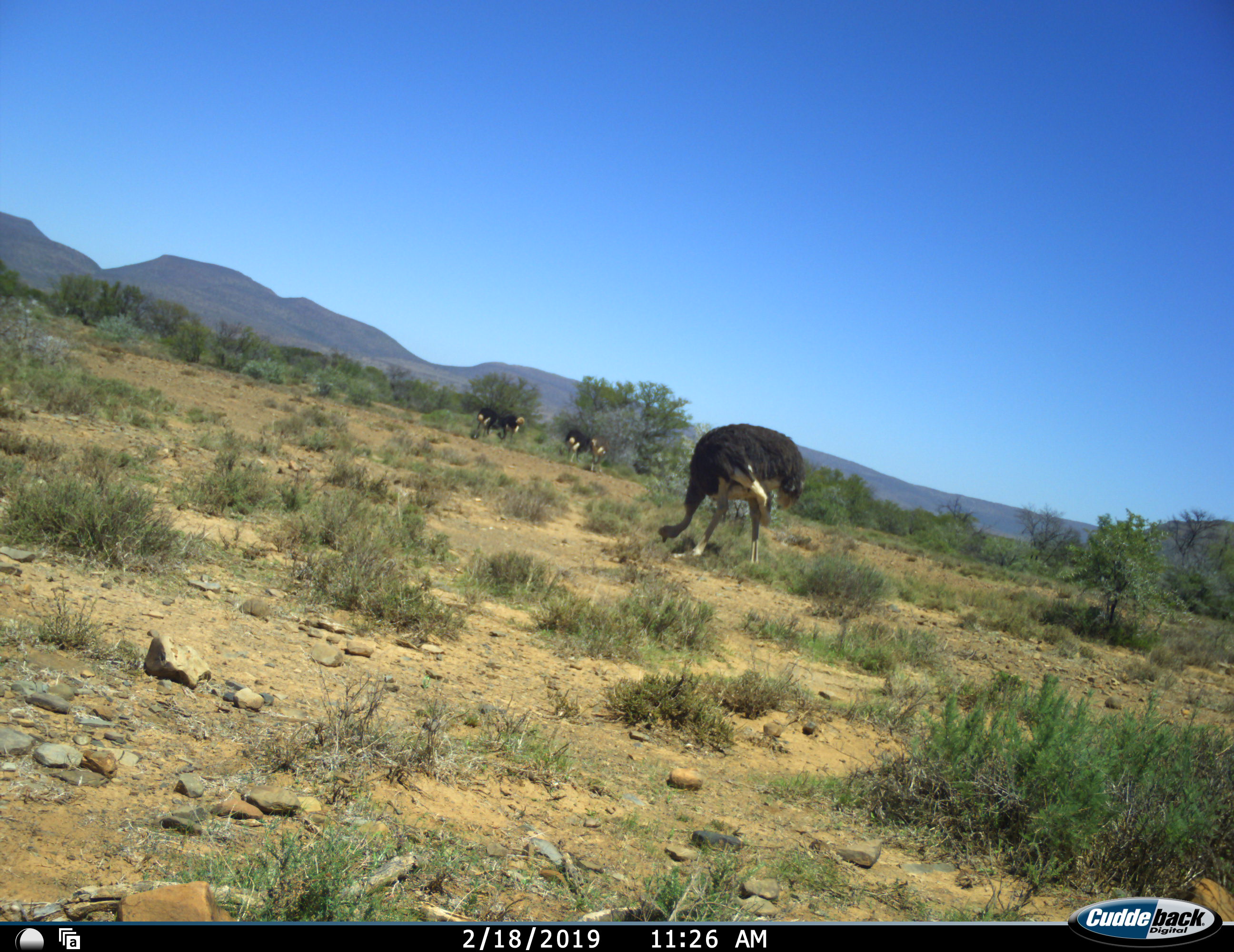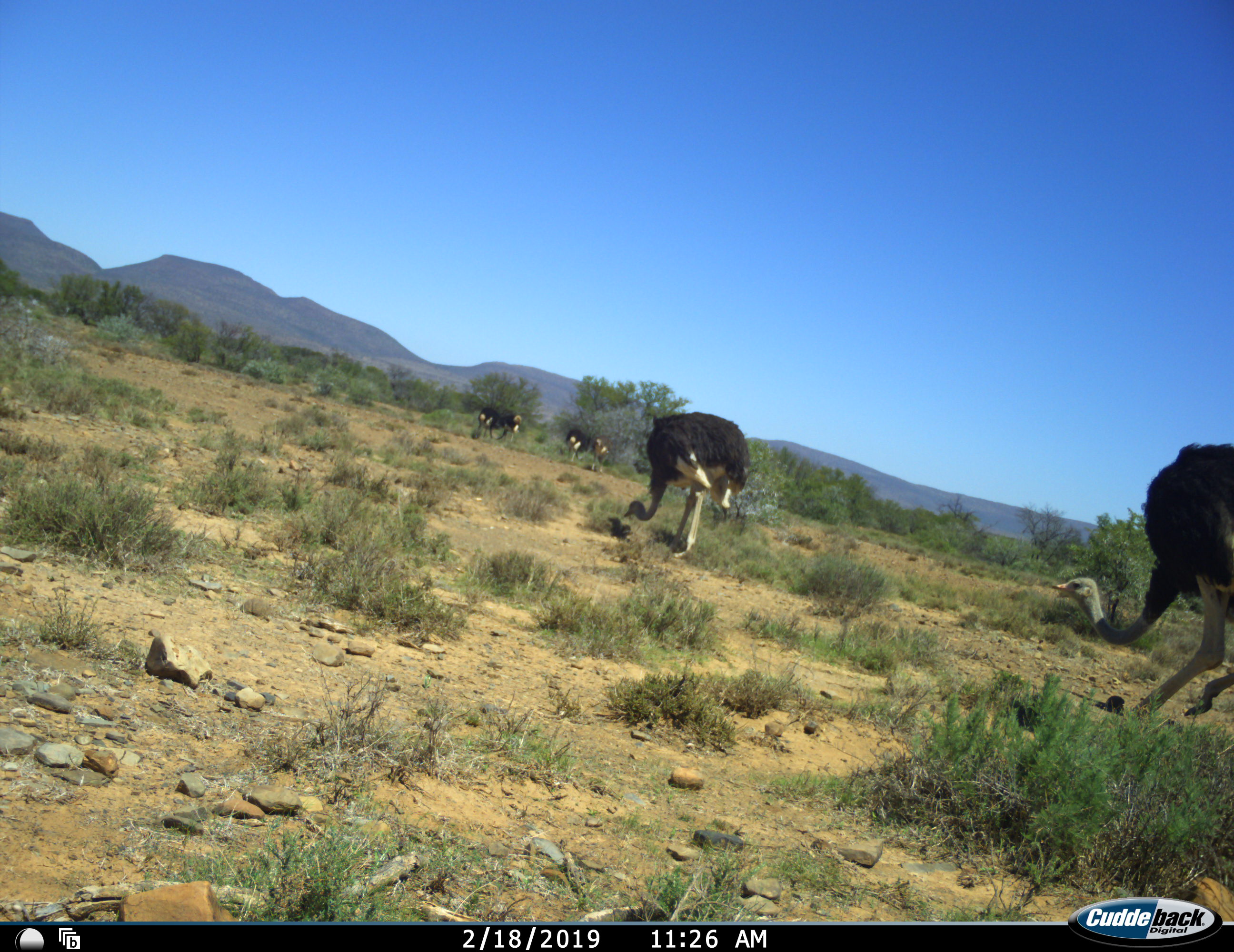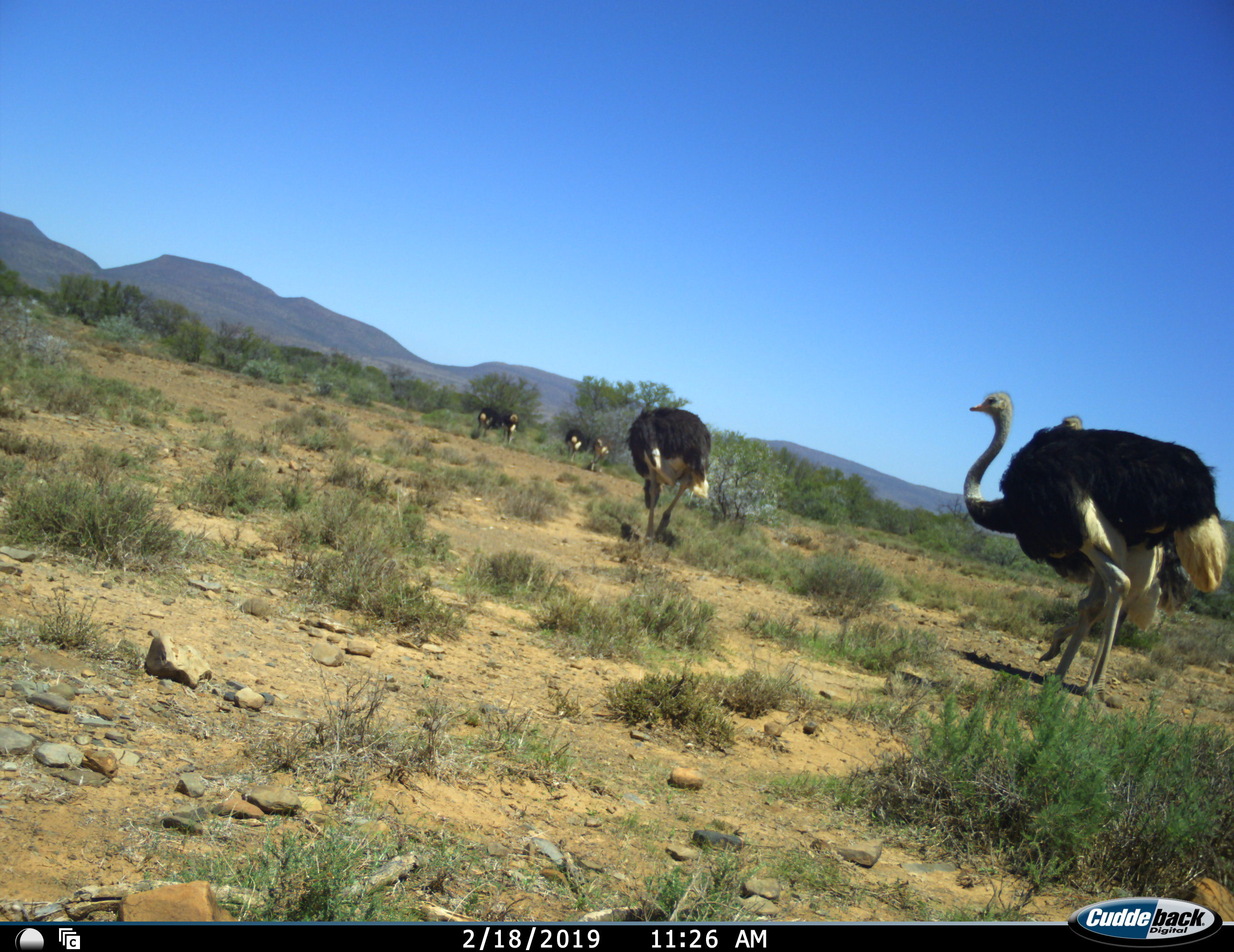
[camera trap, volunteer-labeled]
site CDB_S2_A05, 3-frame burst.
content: unidentified animal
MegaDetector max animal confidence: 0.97